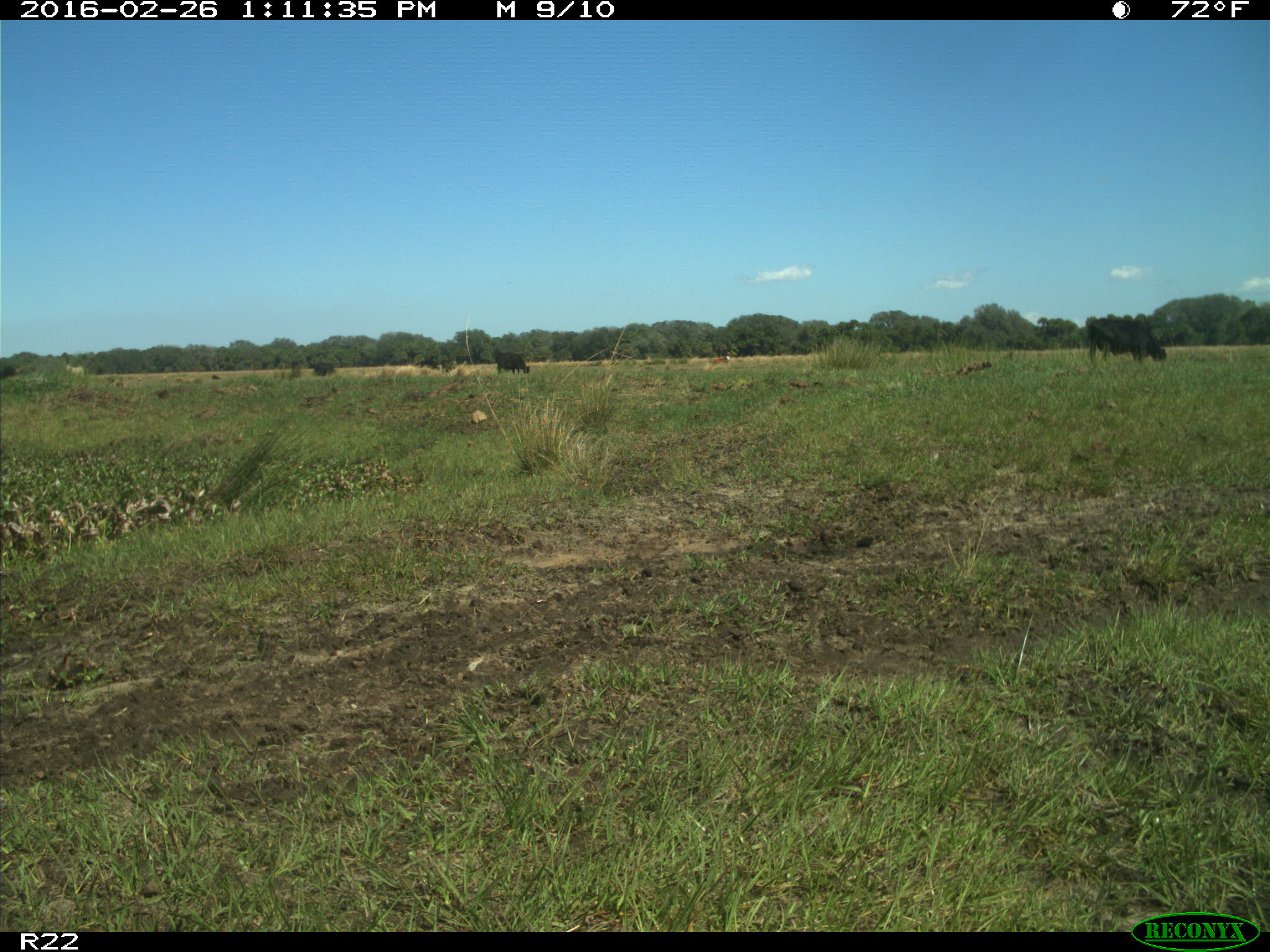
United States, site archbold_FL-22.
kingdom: Animalia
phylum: Chordata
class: Mammalia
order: Artiodactyla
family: Bovidae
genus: Bos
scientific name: Bos taurus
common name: domestic cow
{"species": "Bos taurus (domestic cow)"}